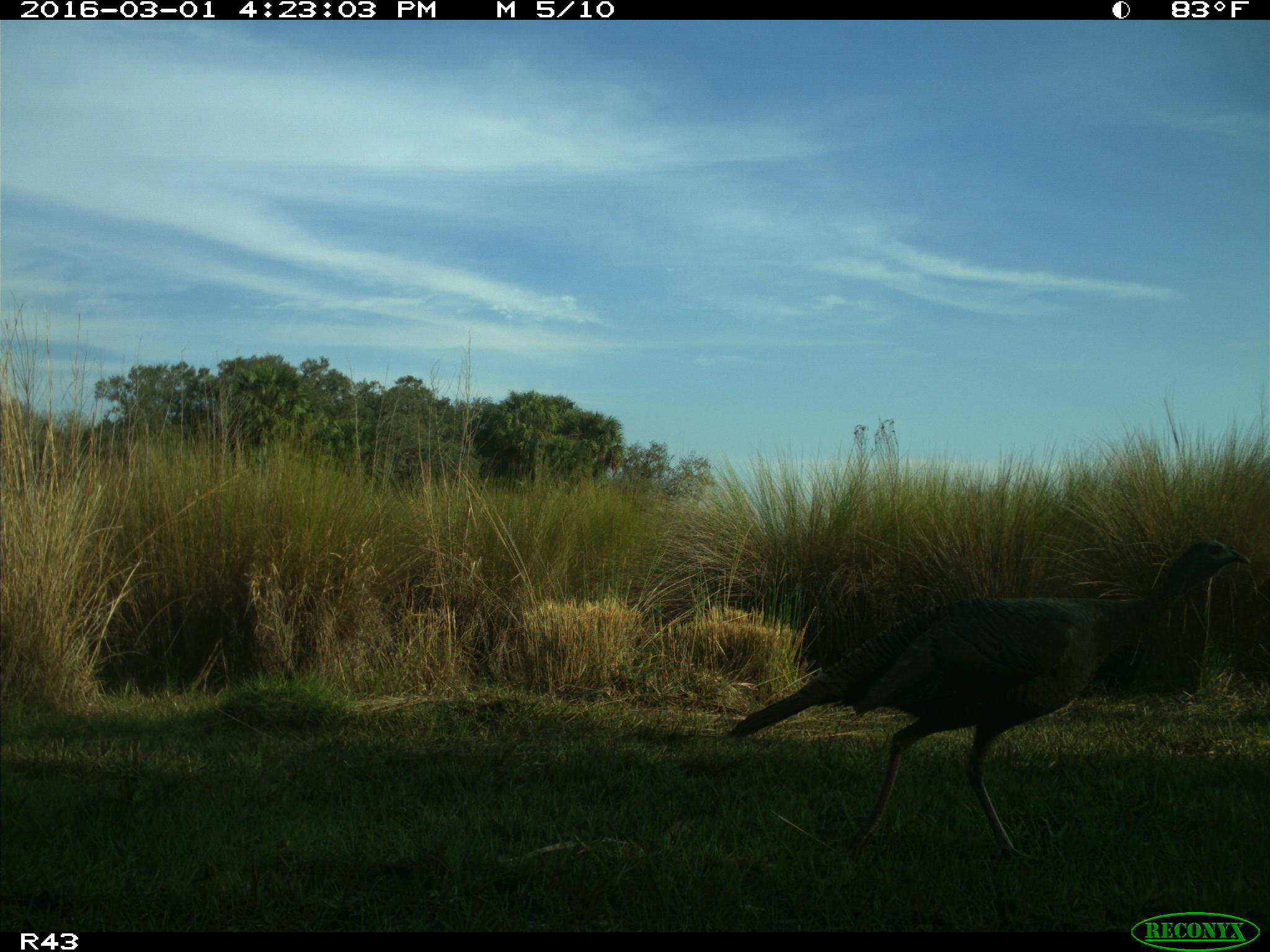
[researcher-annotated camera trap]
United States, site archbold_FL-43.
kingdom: Animalia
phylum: Chordata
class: Aves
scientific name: Aves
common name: birds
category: unidentified bird